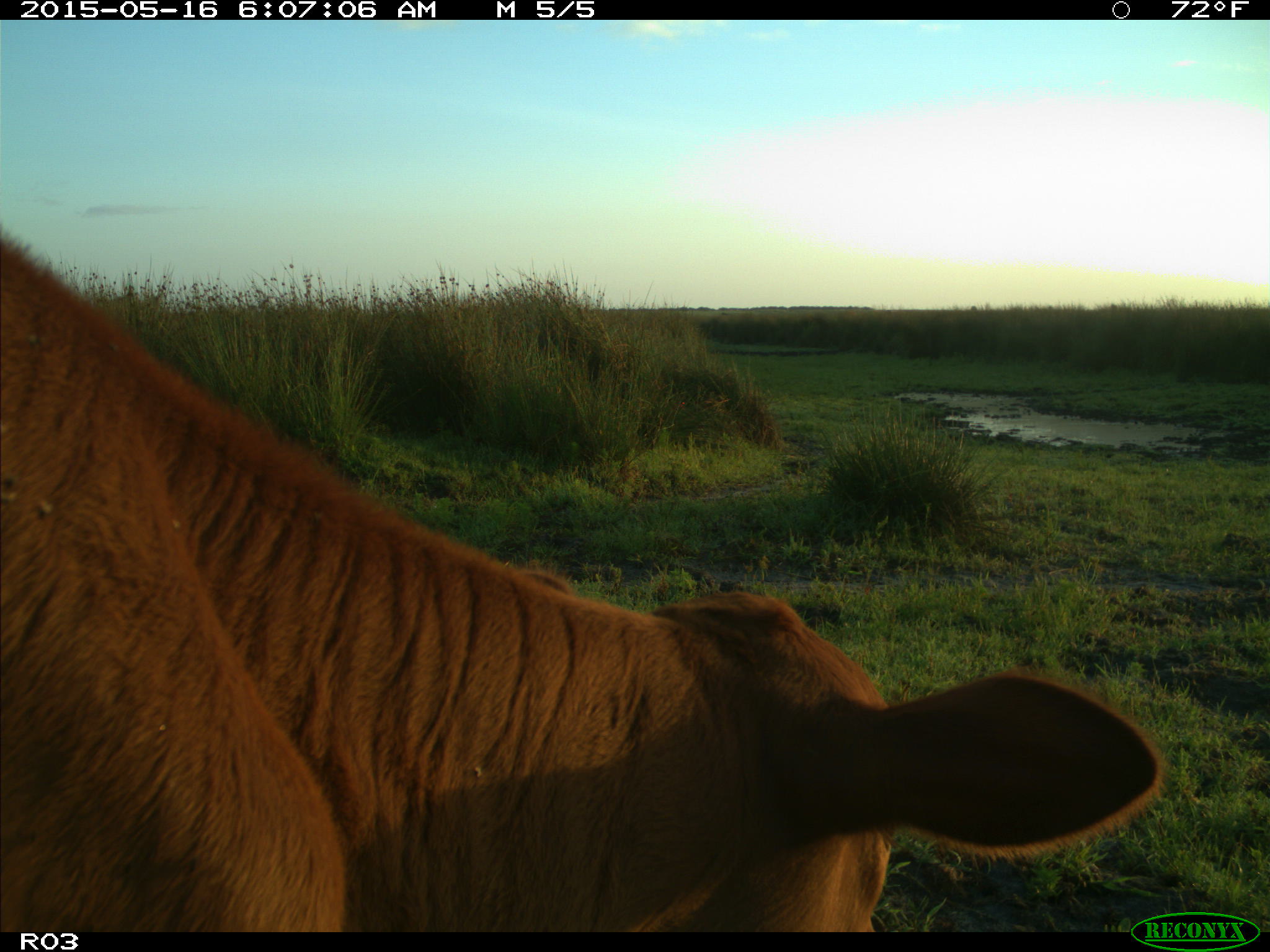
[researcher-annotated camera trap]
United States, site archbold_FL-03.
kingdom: Animalia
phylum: Chordata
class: Mammalia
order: Artiodactyla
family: Bovidae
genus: Bos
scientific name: Bos taurus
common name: domestic cow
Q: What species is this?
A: Bos taurus (domestic cow).